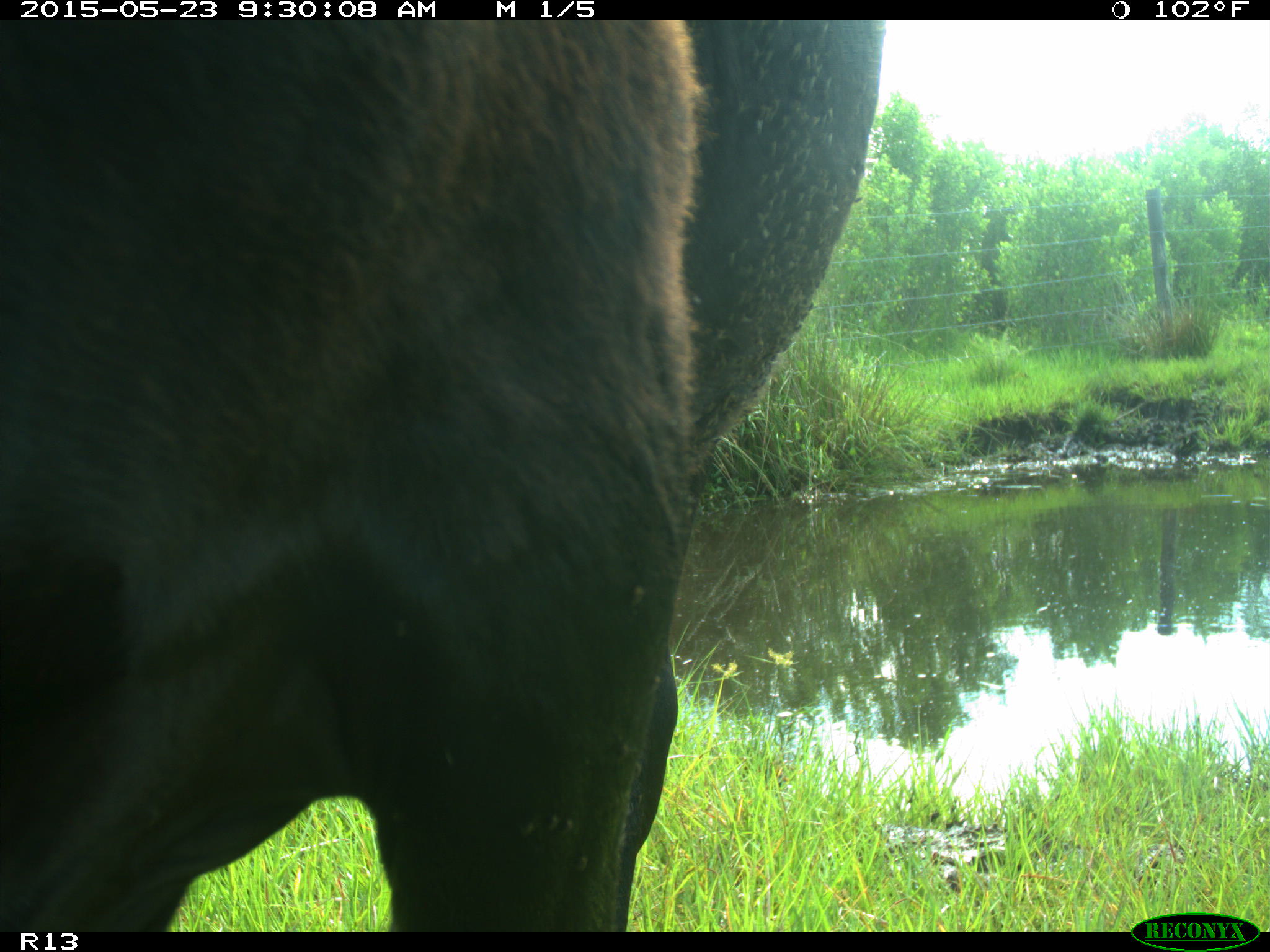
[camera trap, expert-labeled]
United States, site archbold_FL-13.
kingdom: Animalia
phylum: Chordata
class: Mammalia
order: Artiodactyla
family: Bovidae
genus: Bos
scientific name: Bos taurus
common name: domestic cow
Bos taurus (domestic cow).